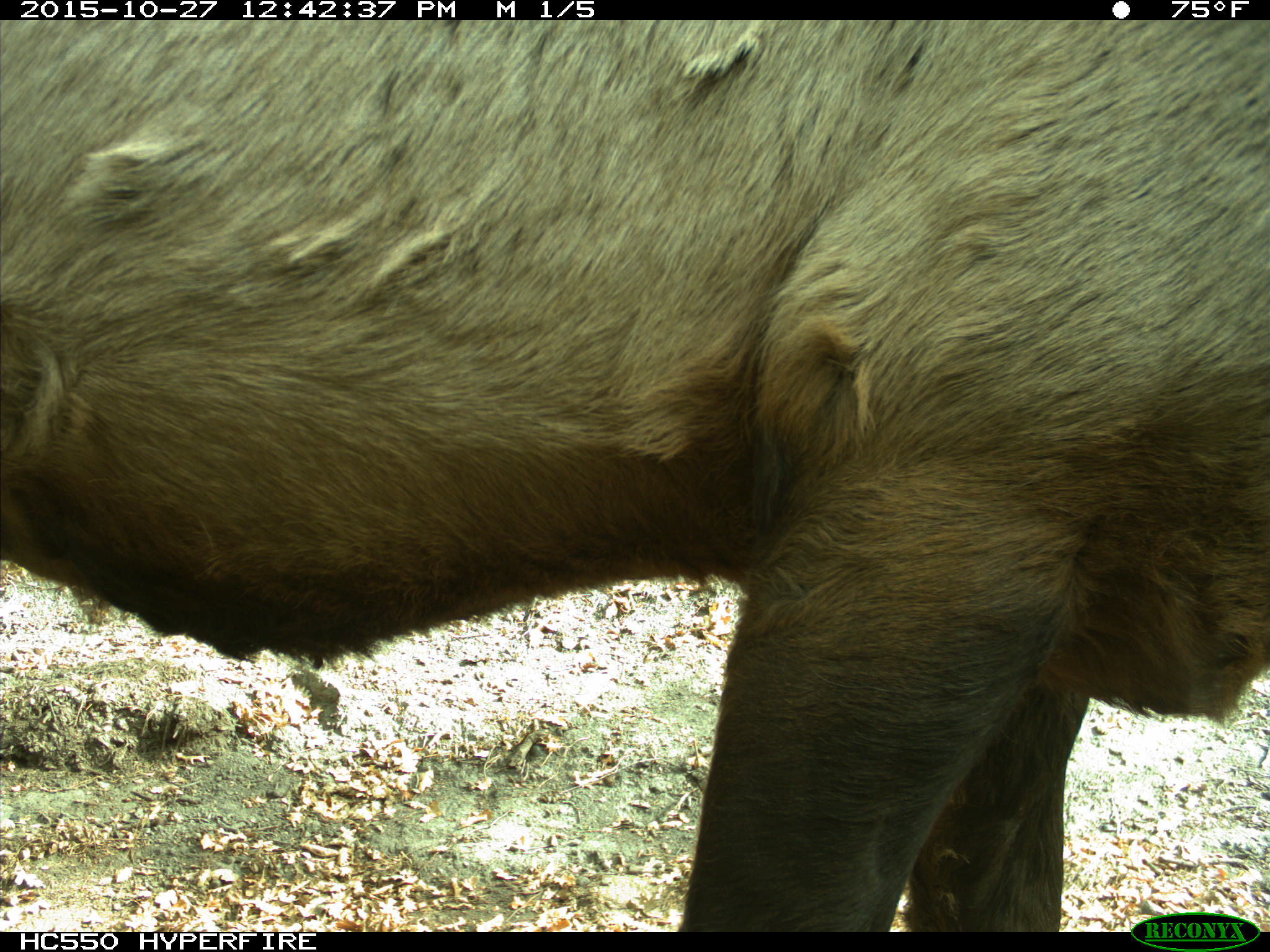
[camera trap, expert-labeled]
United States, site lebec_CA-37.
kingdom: Animalia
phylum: Chordata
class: Mammalia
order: Artiodactyla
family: Cervidae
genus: Cervus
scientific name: Cervus canadensis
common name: elk